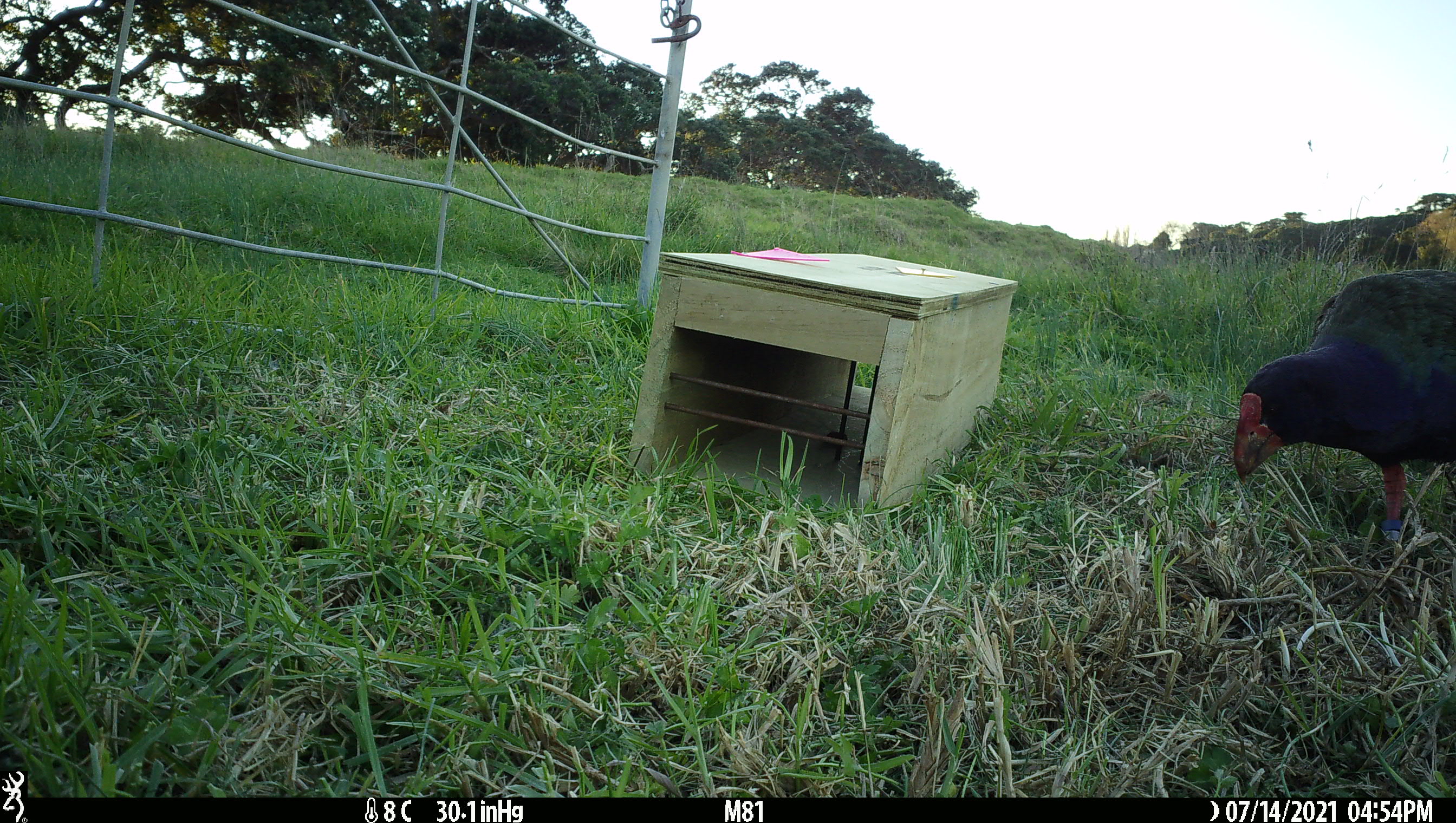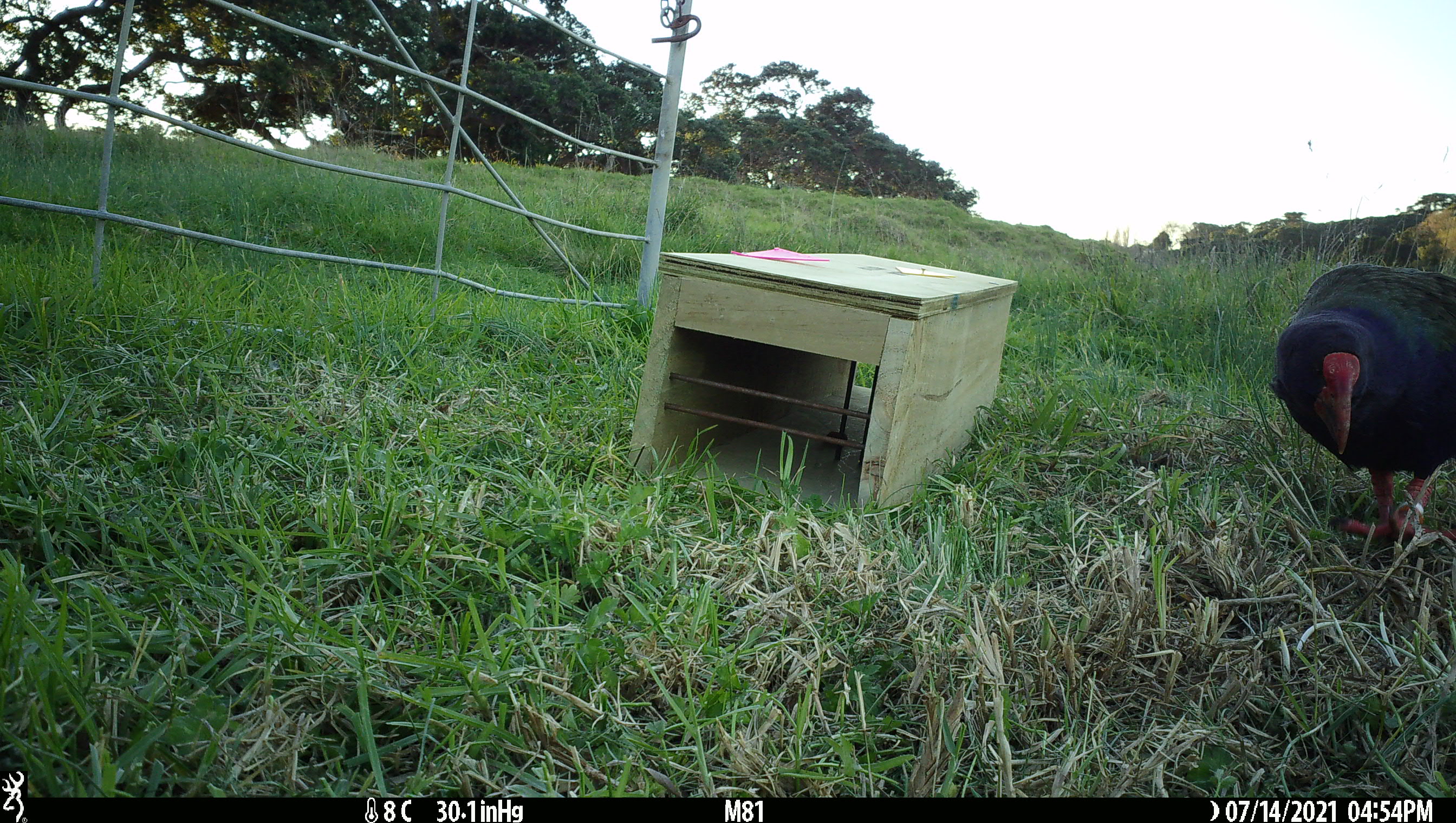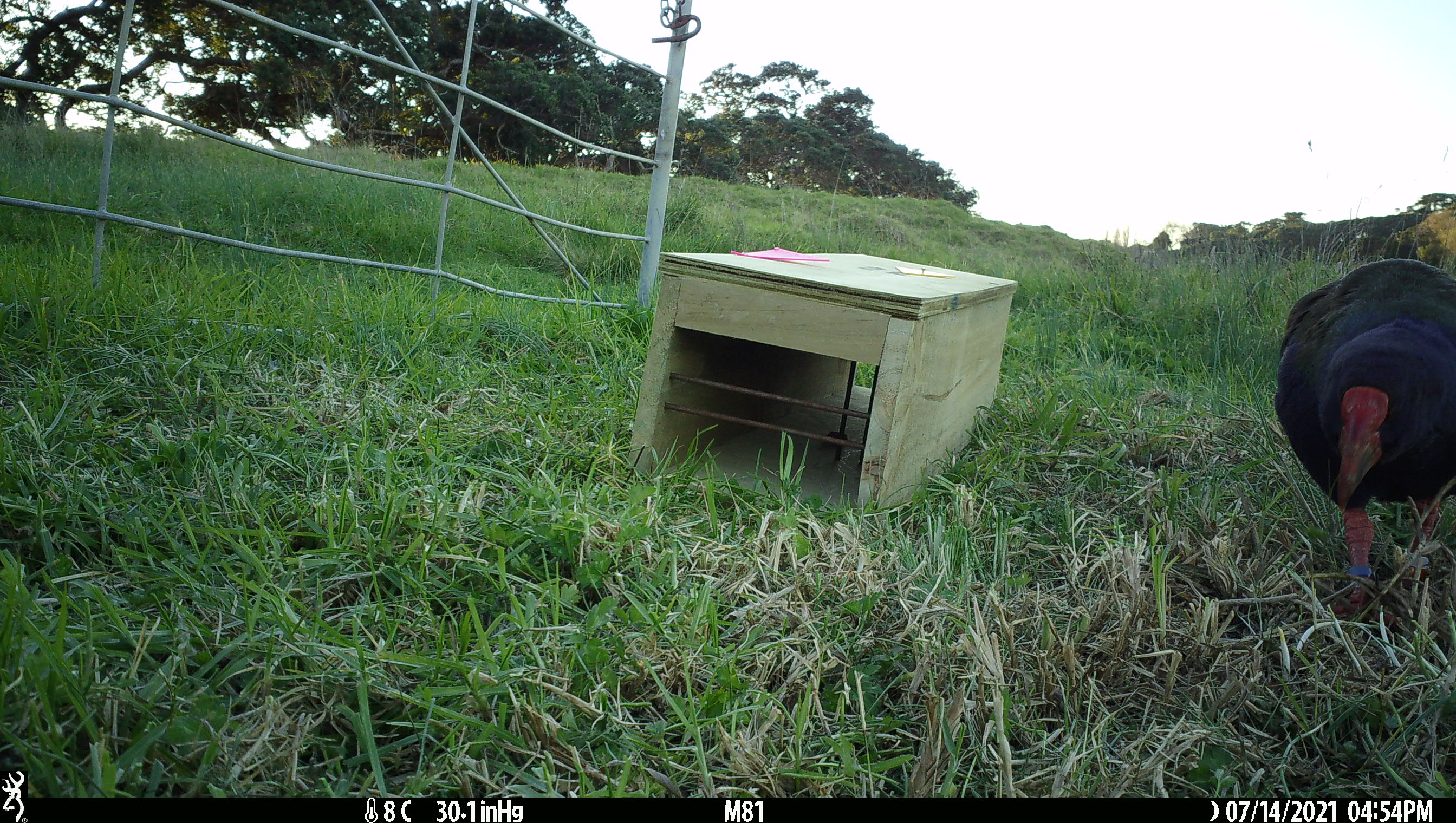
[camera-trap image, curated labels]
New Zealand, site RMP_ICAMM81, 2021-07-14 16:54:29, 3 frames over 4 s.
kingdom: Animalia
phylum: Chordata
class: Aves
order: Gruiformes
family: Rallidae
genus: Porphyrio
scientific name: Porphyrio mantelli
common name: takahe